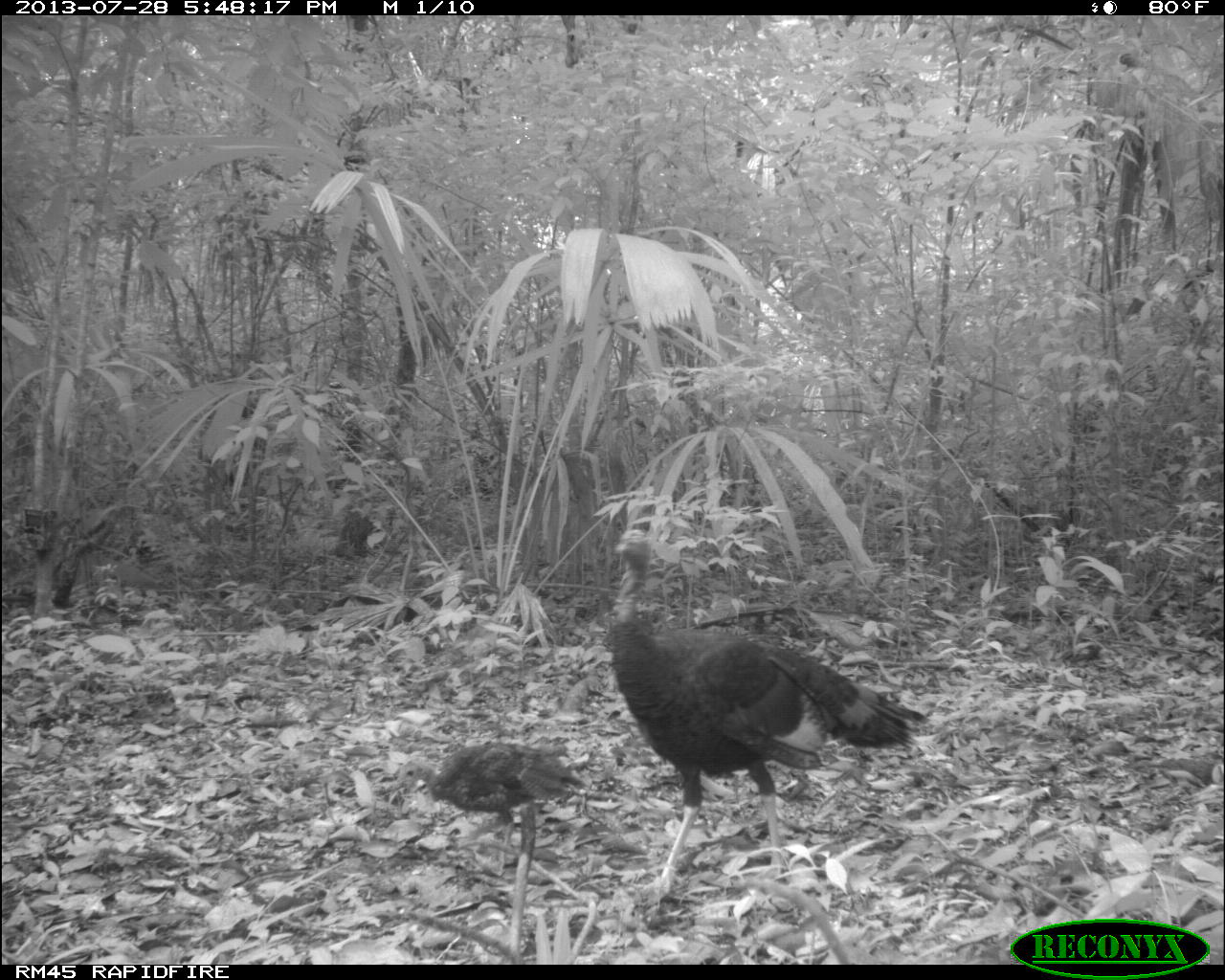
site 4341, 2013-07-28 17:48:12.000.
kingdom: Animalia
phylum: Chordata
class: Aves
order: Galliformes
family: Phasianidae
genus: Meleagris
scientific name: Meleagris ocellata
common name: ocellated turkey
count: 2